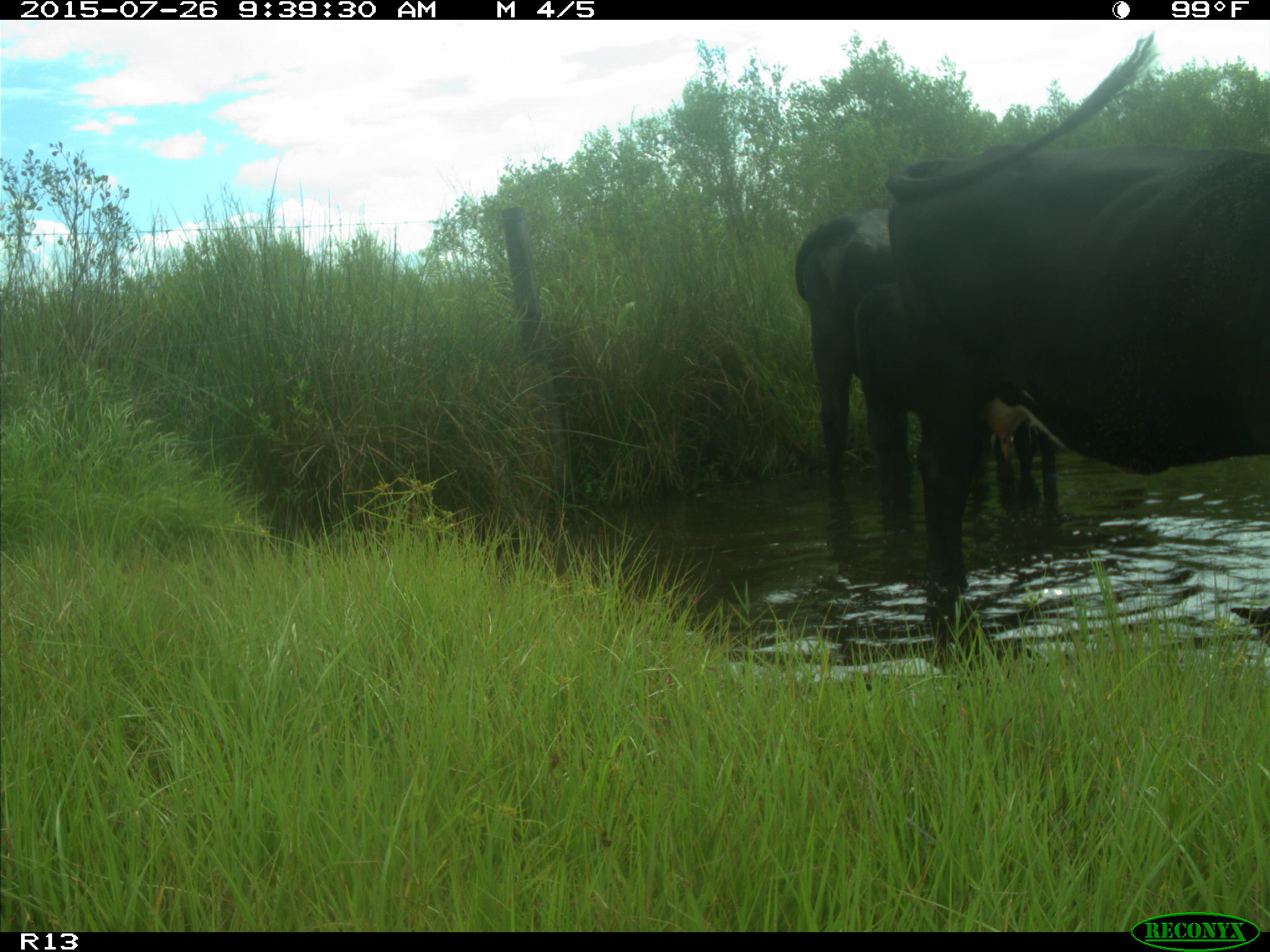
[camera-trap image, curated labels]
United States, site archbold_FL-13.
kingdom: Animalia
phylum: Chordata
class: Mammalia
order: Artiodactyla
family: Bovidae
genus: Bos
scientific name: Bos taurus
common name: domestic cow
Bos taurus (domestic cow).